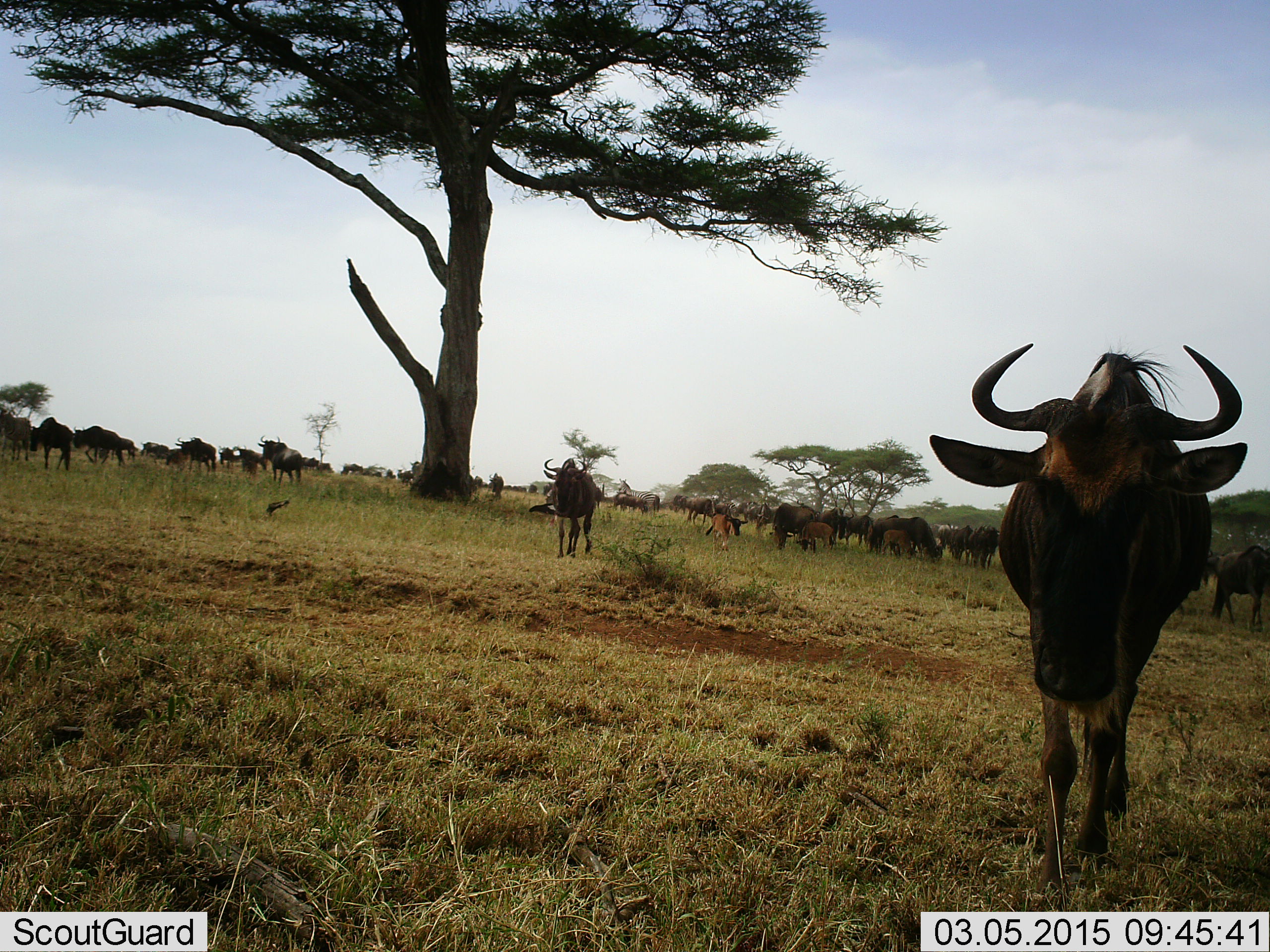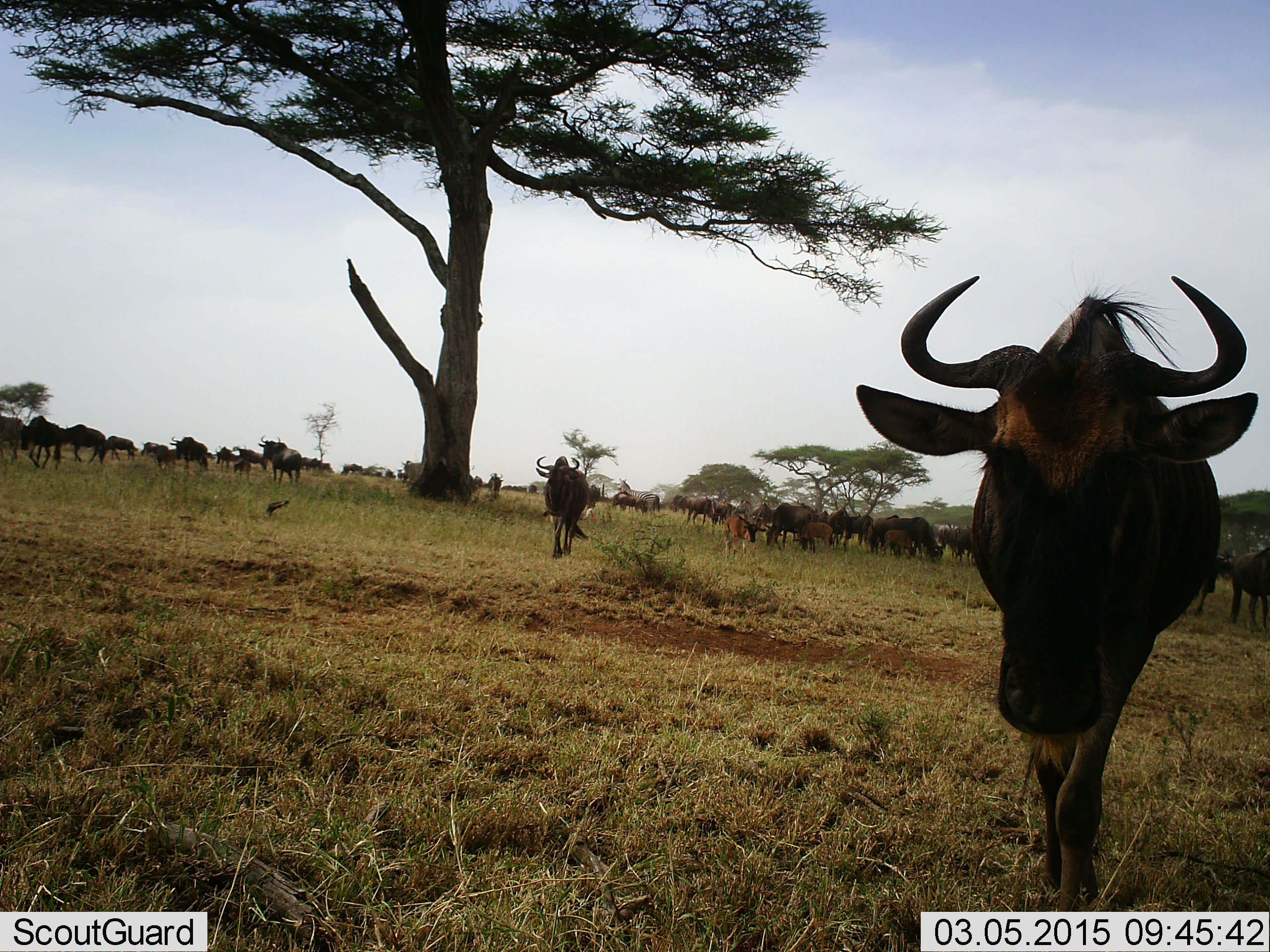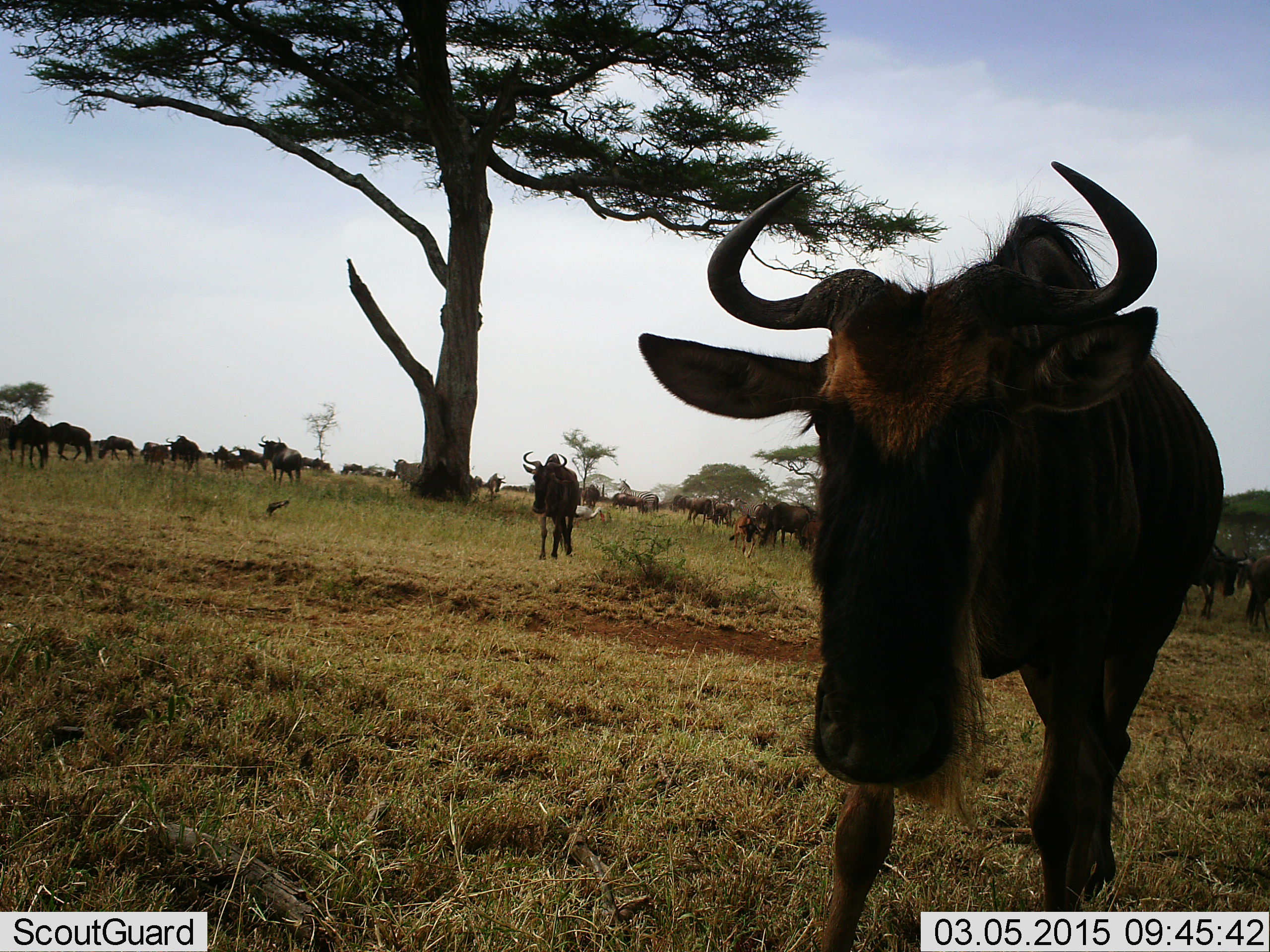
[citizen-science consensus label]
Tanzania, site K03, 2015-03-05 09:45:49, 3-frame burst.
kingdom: Animalia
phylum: Chordata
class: Mammalia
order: Artiodactyla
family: Bovidae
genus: Connochaetes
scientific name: Connochaetes taurinus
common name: blue wildebeest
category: wildebeest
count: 11-50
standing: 64%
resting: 0%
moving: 100%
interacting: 0%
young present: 27%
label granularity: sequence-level